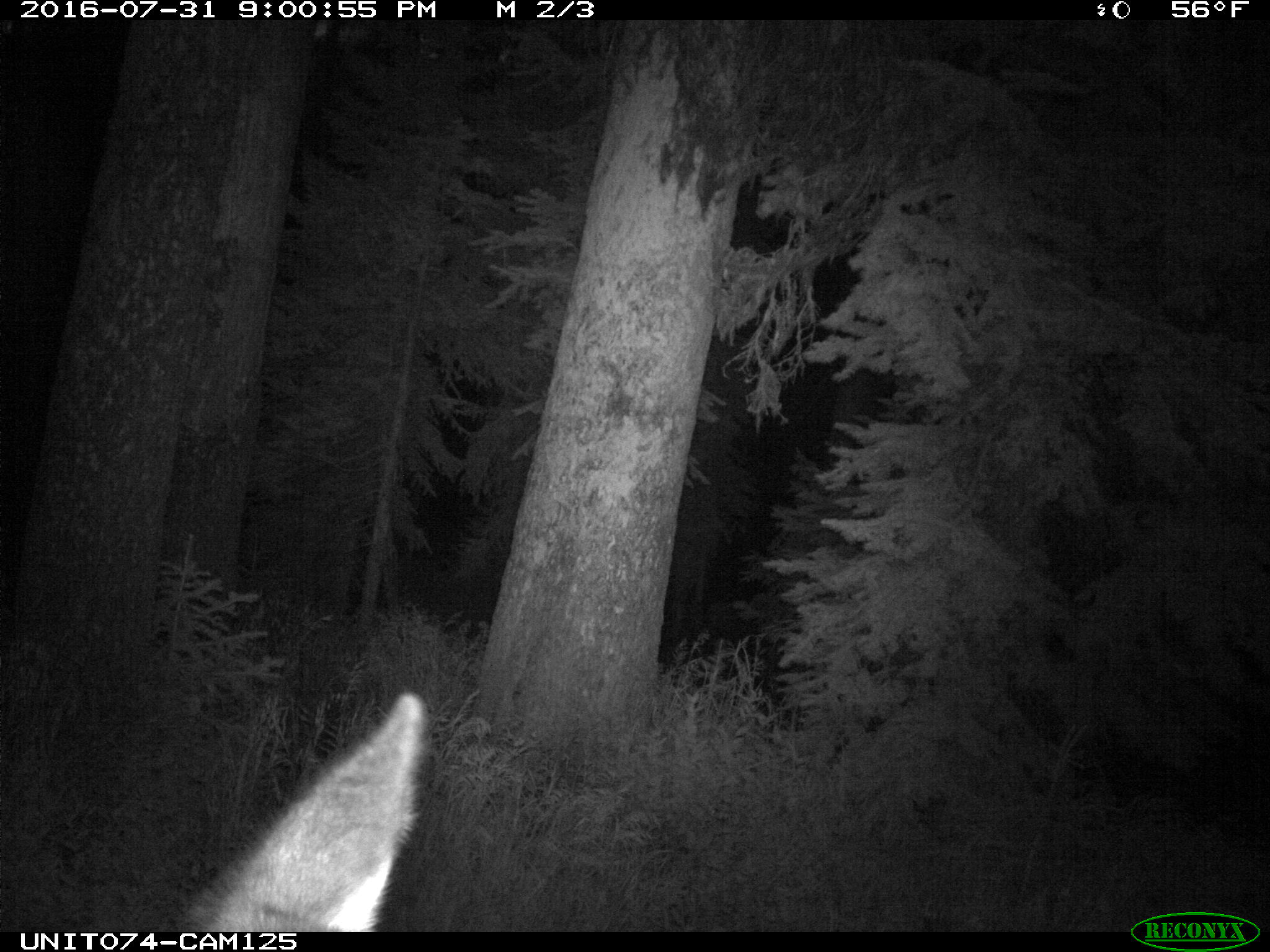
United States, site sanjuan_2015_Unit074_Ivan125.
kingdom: Animalia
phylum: Chordata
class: Mammalia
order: Artiodactyla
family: Cervidae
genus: Cervus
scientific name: Cervus elaphus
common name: red deer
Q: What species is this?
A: Cervus elaphus (red deer).